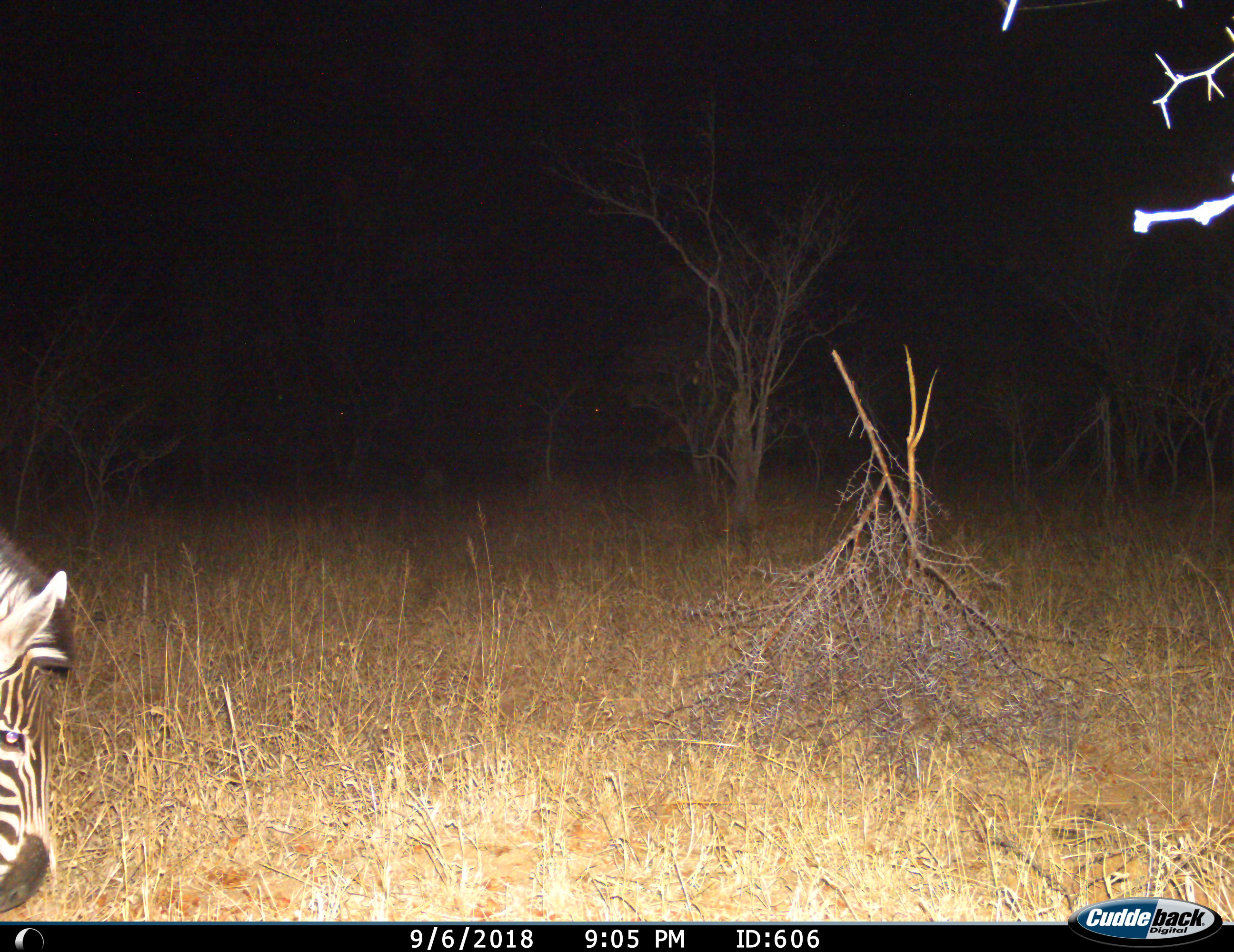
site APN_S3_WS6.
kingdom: Animalia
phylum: Chordata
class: Mammalia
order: Perissodactyla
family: Equidae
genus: Equus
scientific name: Equus quagga burchellii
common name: burchell's zebra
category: zebraburchells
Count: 1.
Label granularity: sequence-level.